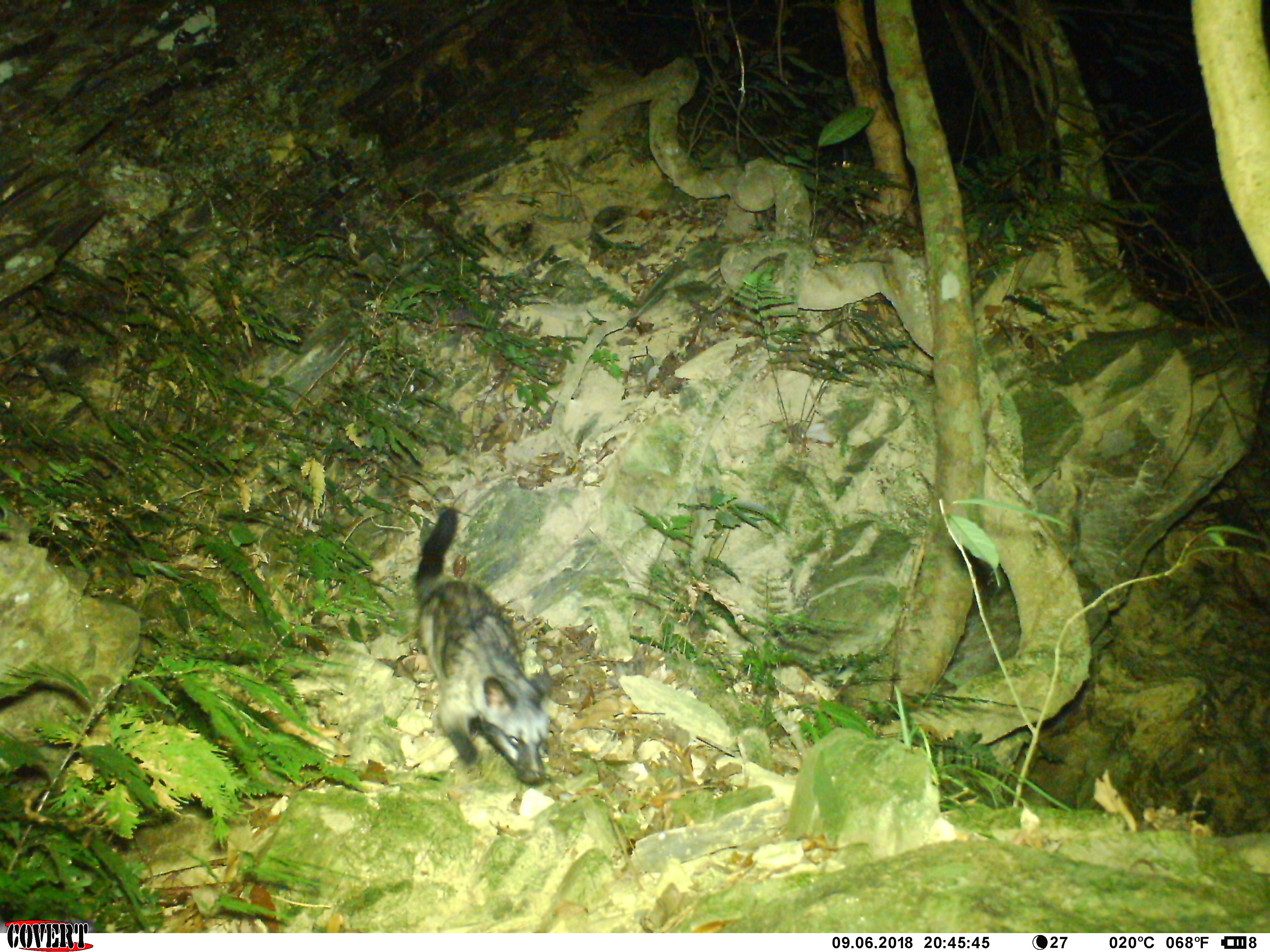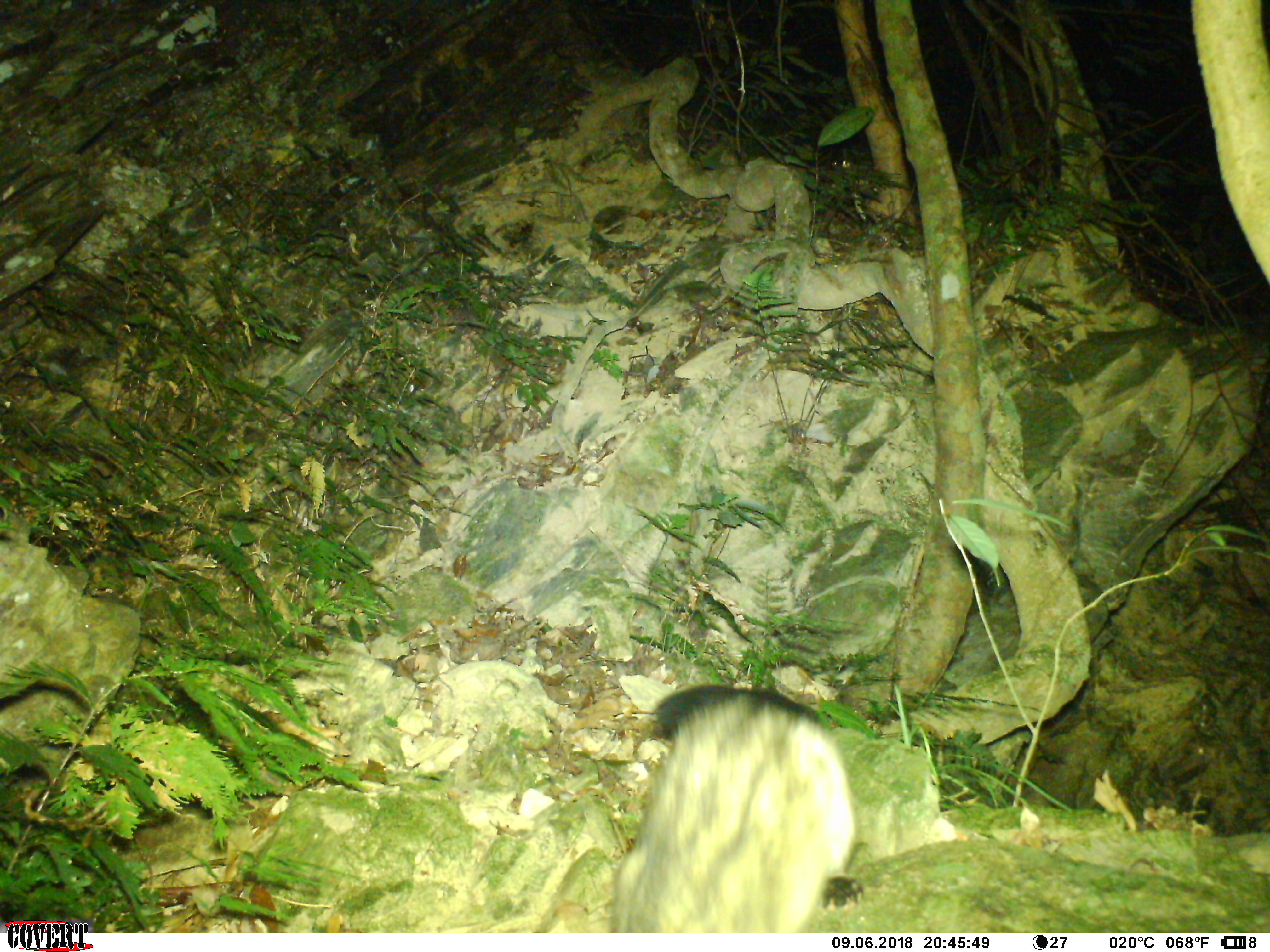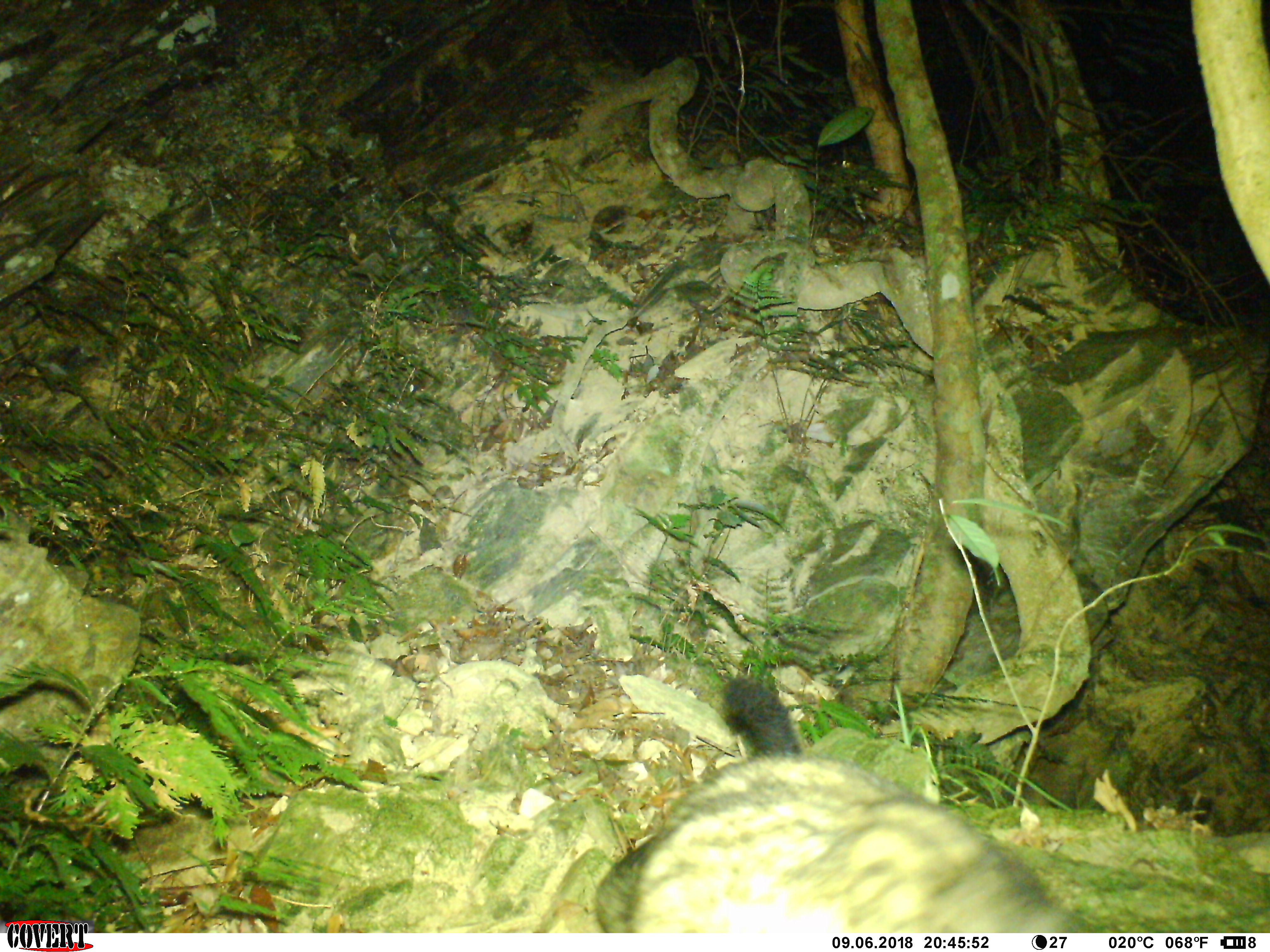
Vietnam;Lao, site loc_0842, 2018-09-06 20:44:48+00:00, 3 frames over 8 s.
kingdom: Animalia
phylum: Chordata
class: Mammalia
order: Carnivora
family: Viverridae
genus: Paradoxurus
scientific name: Paradoxurus hermaphroditus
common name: common palm civet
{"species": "common palm civet (Paradoxurus hermaphroditus)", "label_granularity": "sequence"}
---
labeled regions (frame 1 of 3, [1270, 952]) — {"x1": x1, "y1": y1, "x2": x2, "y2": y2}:
common palm civet: {"x1": 413, "y1": 506, "x2": 554, "y2": 786}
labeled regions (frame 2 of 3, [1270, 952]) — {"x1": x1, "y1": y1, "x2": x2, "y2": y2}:
common palm civet: {"x1": 610, "y1": 682, "x2": 864, "y2": 933}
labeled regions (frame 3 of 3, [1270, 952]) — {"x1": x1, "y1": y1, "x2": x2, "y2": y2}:
common palm civet: {"x1": 590, "y1": 674, "x2": 1106, "y2": 932}